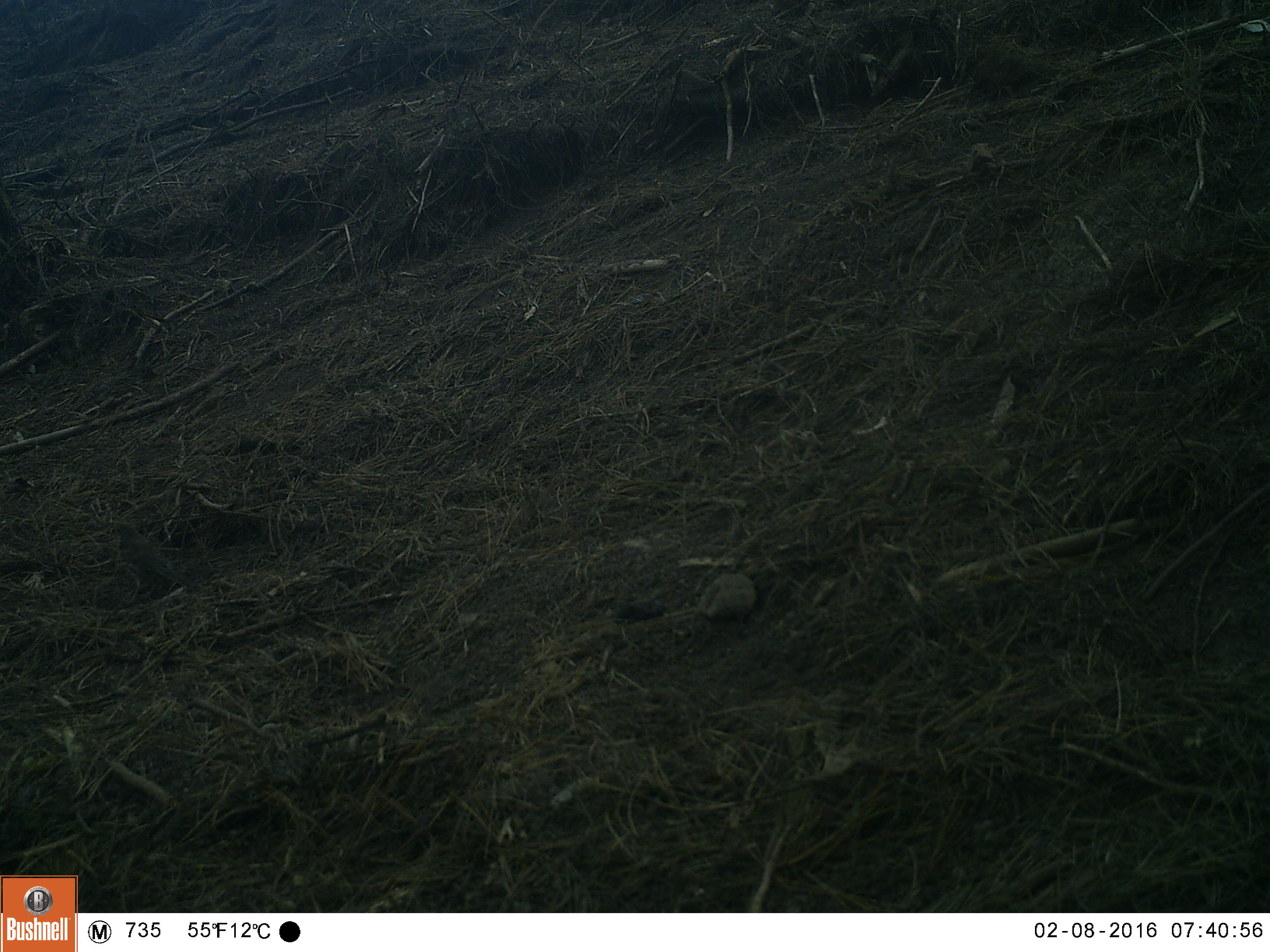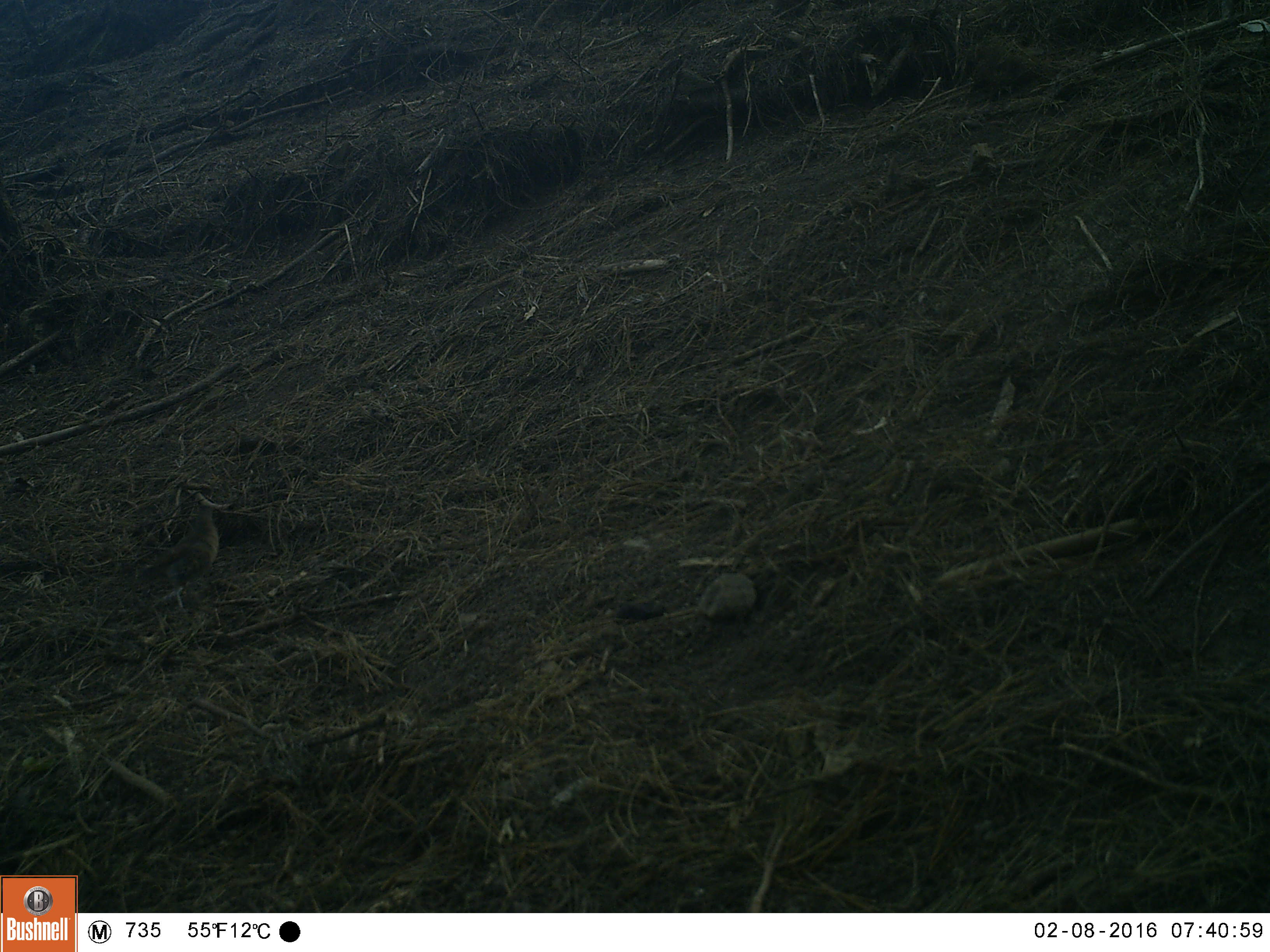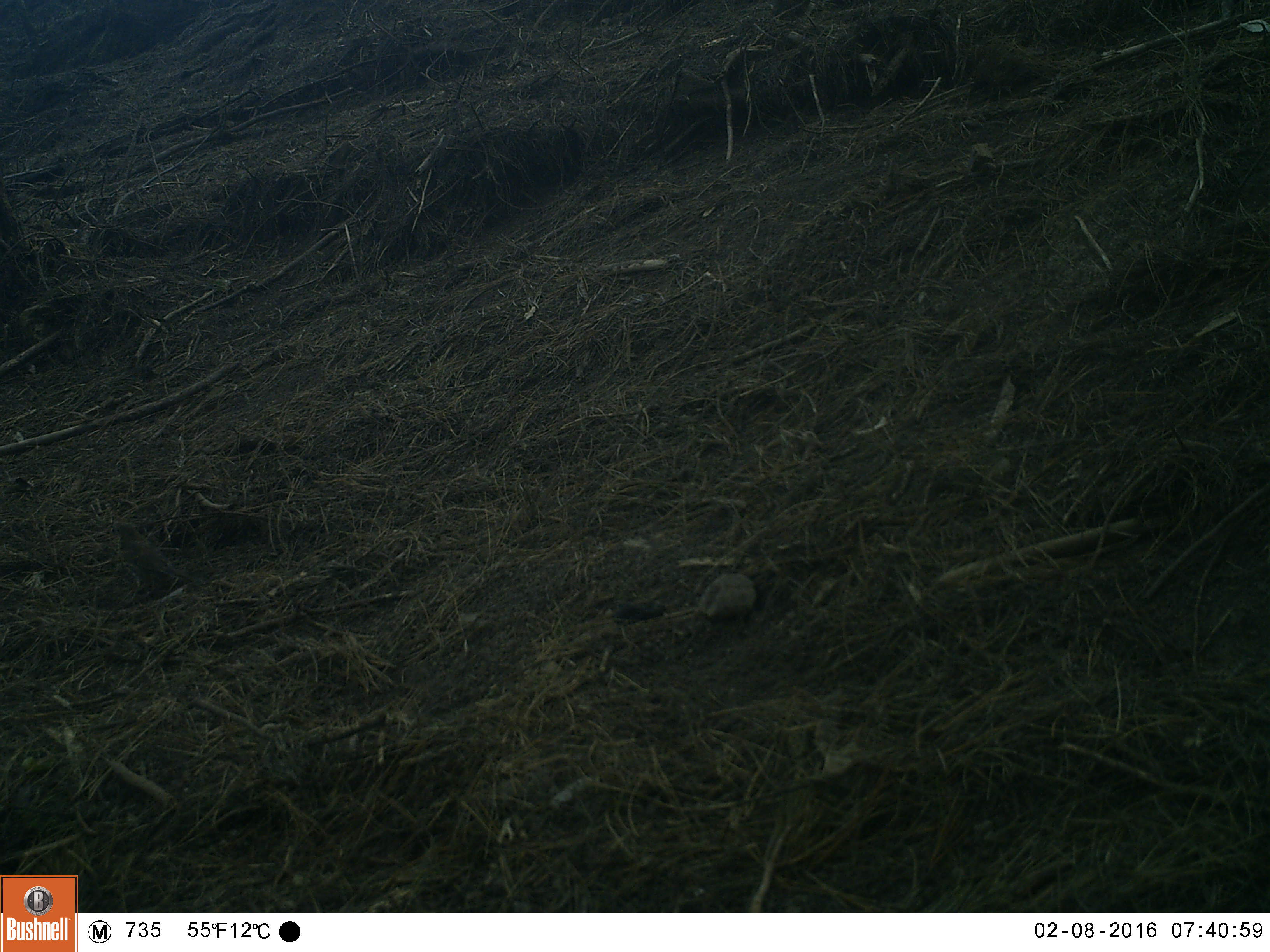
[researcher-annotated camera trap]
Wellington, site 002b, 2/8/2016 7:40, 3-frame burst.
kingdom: Animalia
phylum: Chordata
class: Aves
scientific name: Aves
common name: bird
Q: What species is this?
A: Bird (Aves).